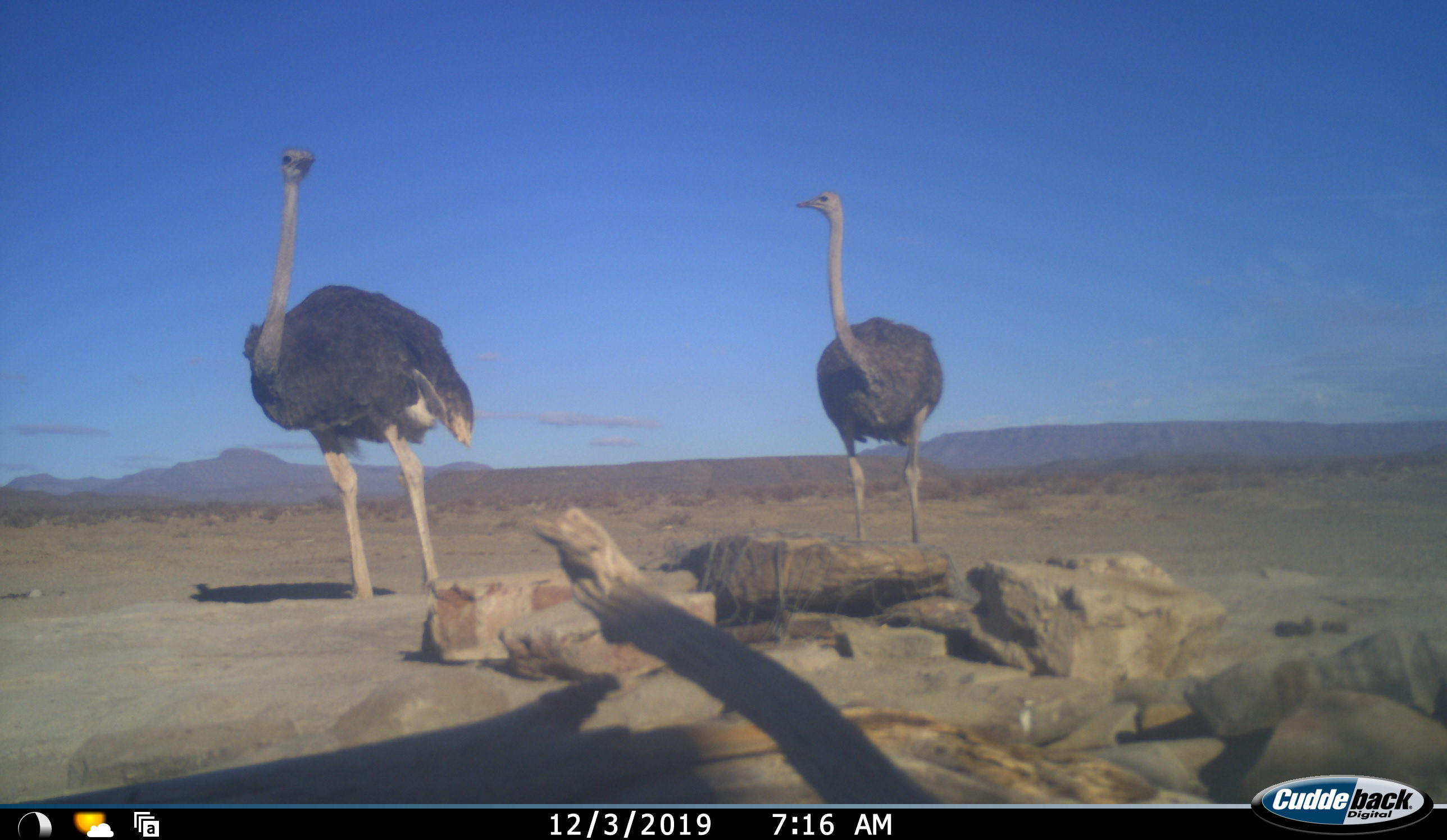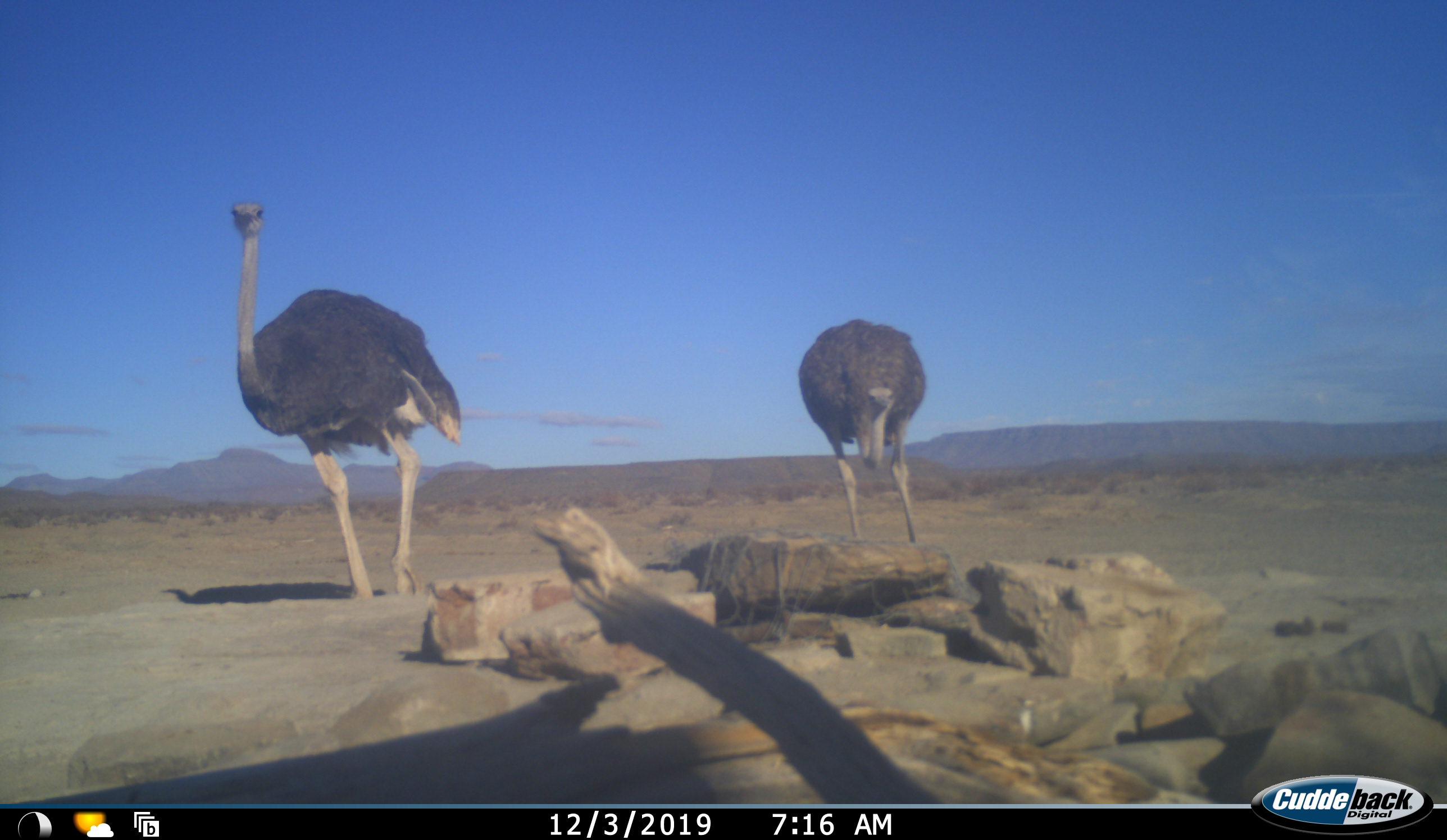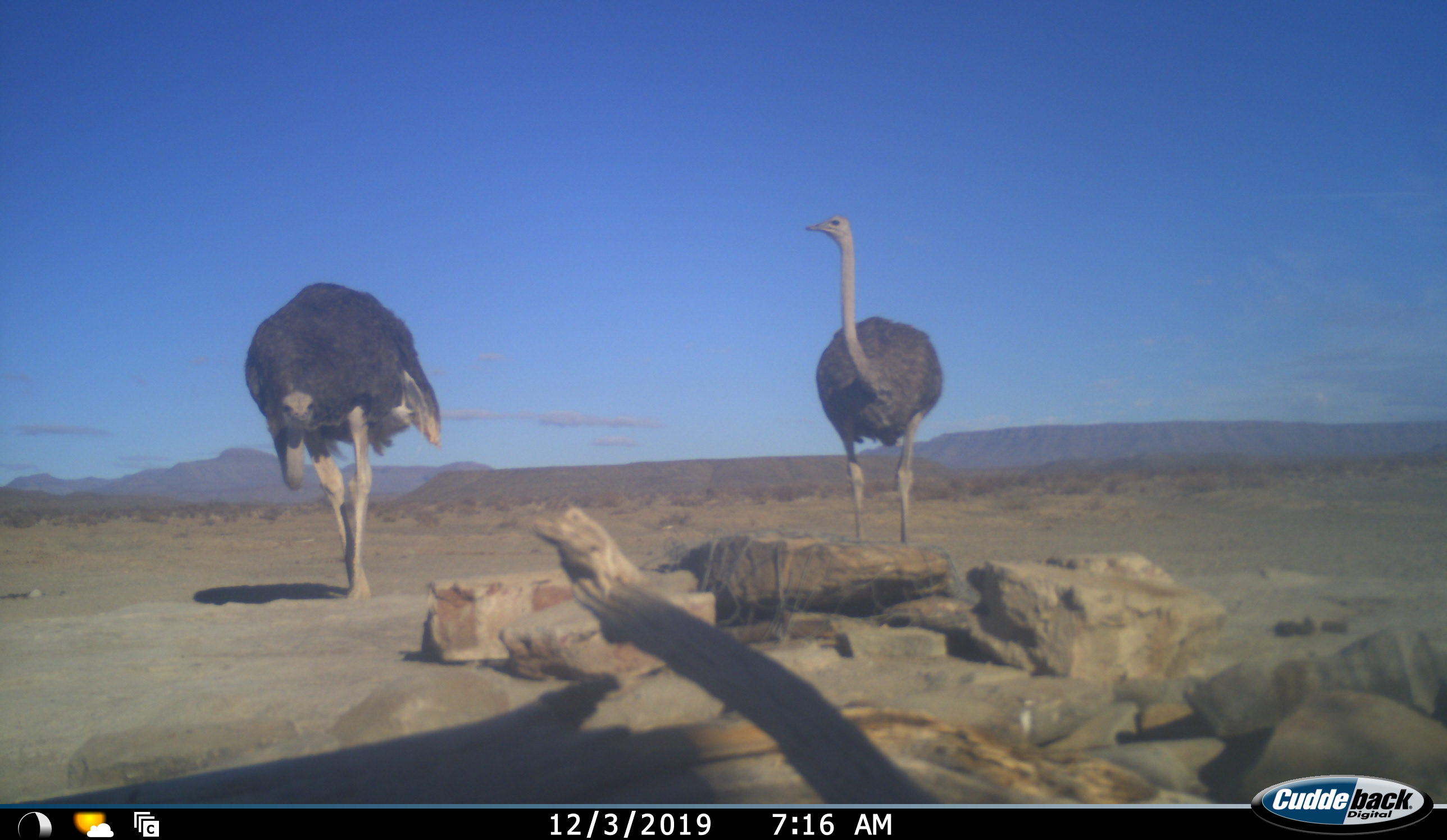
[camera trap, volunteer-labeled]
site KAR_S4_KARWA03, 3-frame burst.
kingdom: Animalia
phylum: Chordata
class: Aves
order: Struthioniformes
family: Struthionidae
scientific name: Struthionidae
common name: ostrich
Ostrich (Struthionidae), count 2. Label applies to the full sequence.